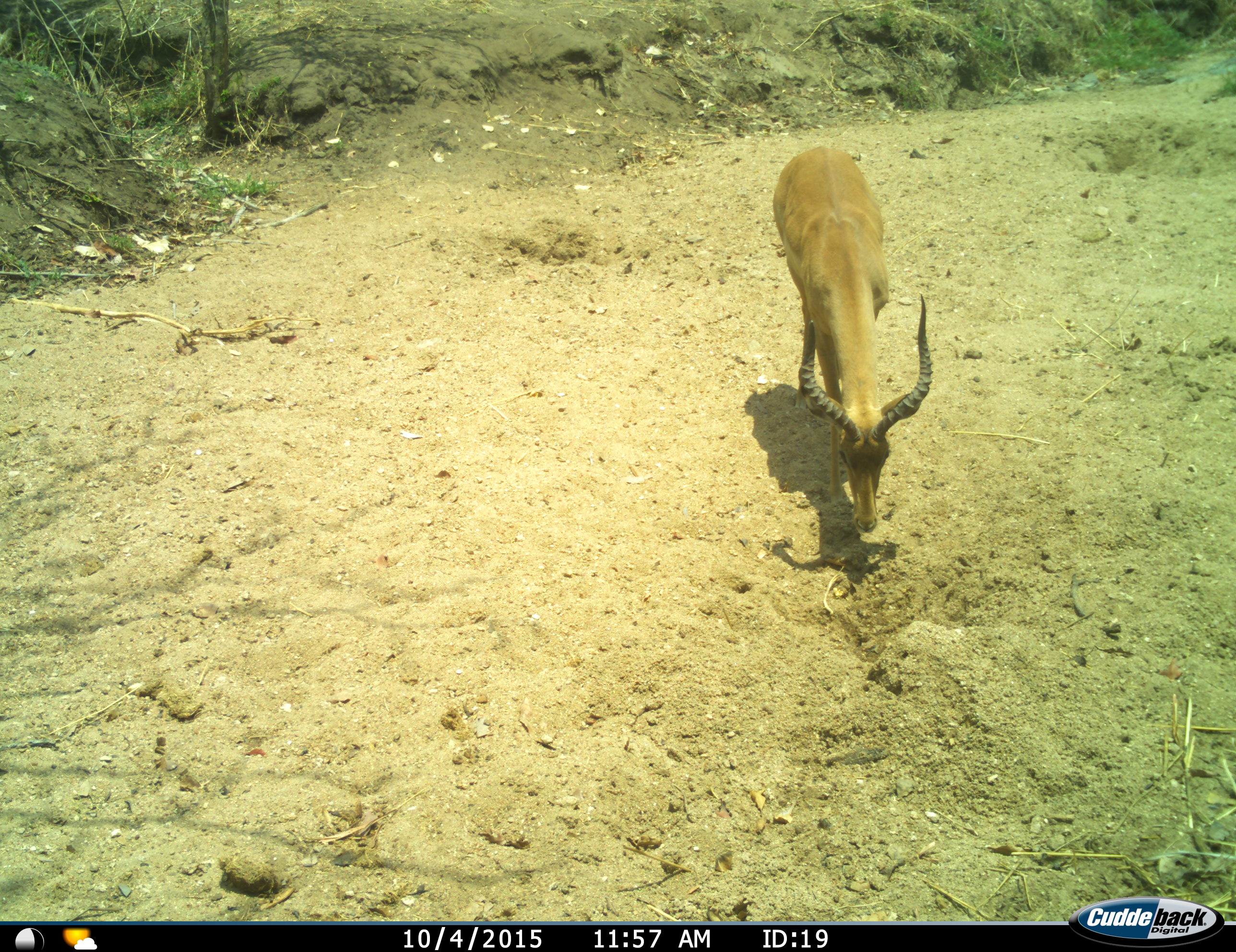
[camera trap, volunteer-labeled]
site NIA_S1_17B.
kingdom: Animalia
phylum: Chordata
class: Mammalia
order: Artiodactyla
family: Bovidae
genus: Aepyceros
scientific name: Aepyceros melampus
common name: impala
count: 1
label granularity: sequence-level